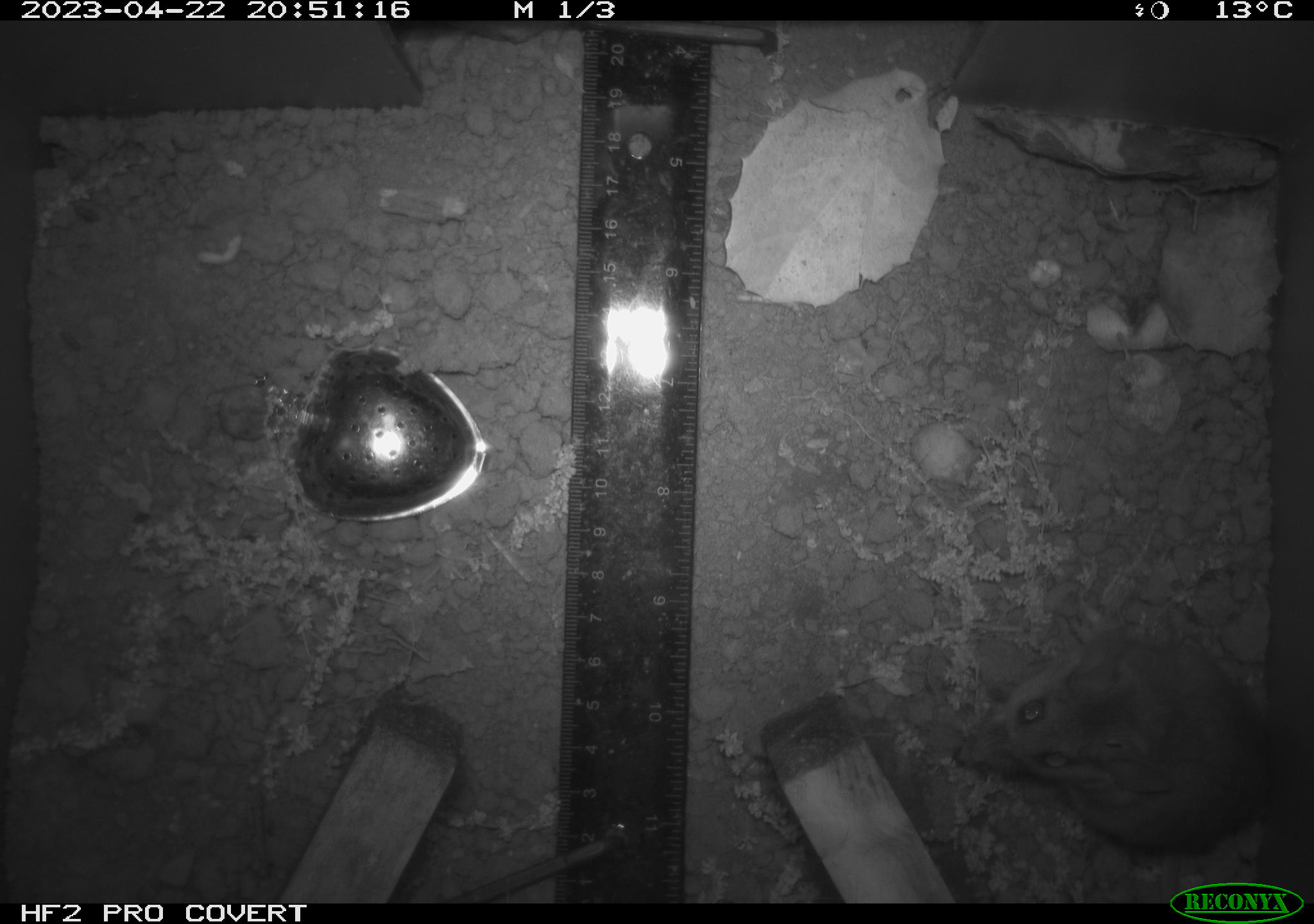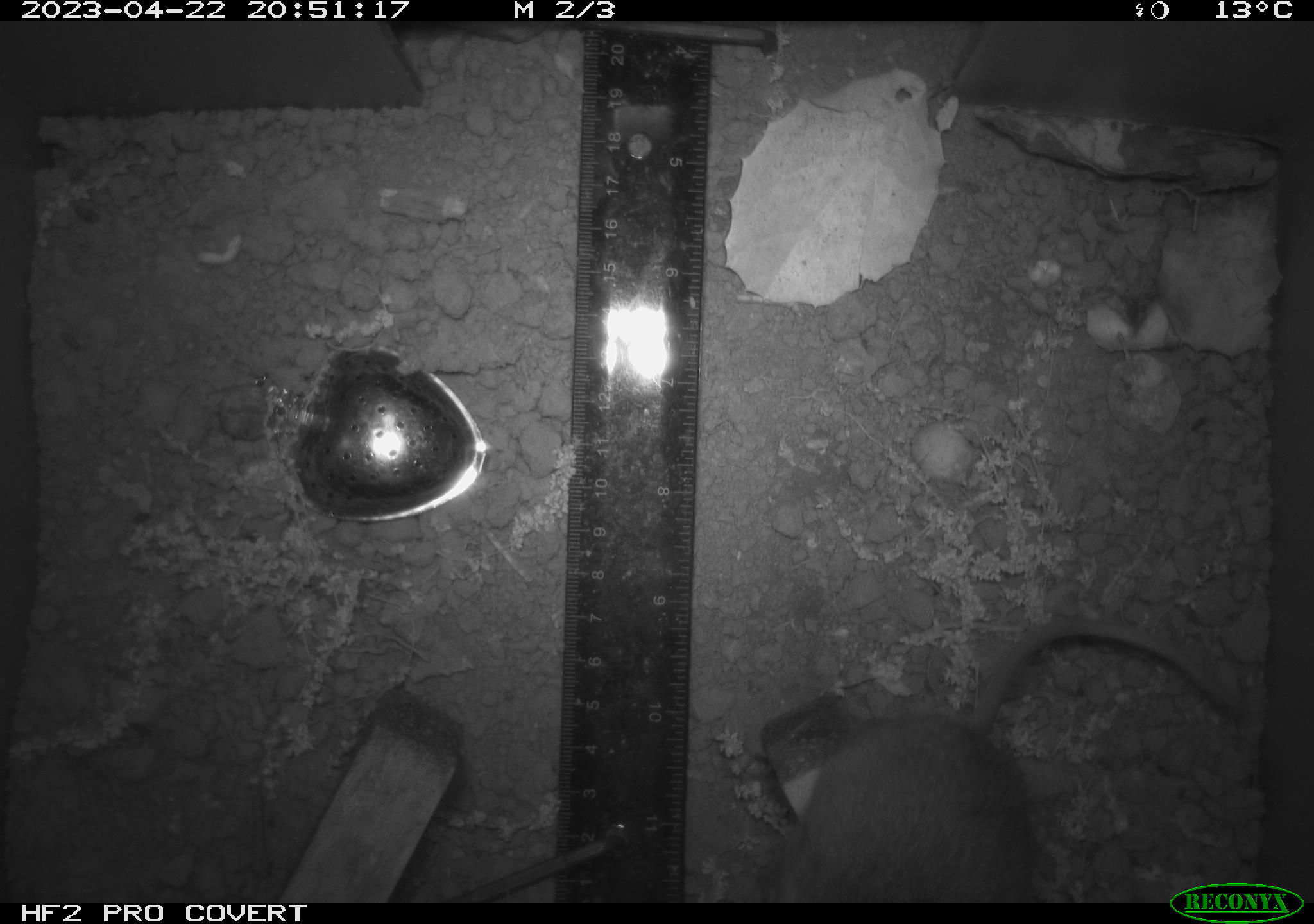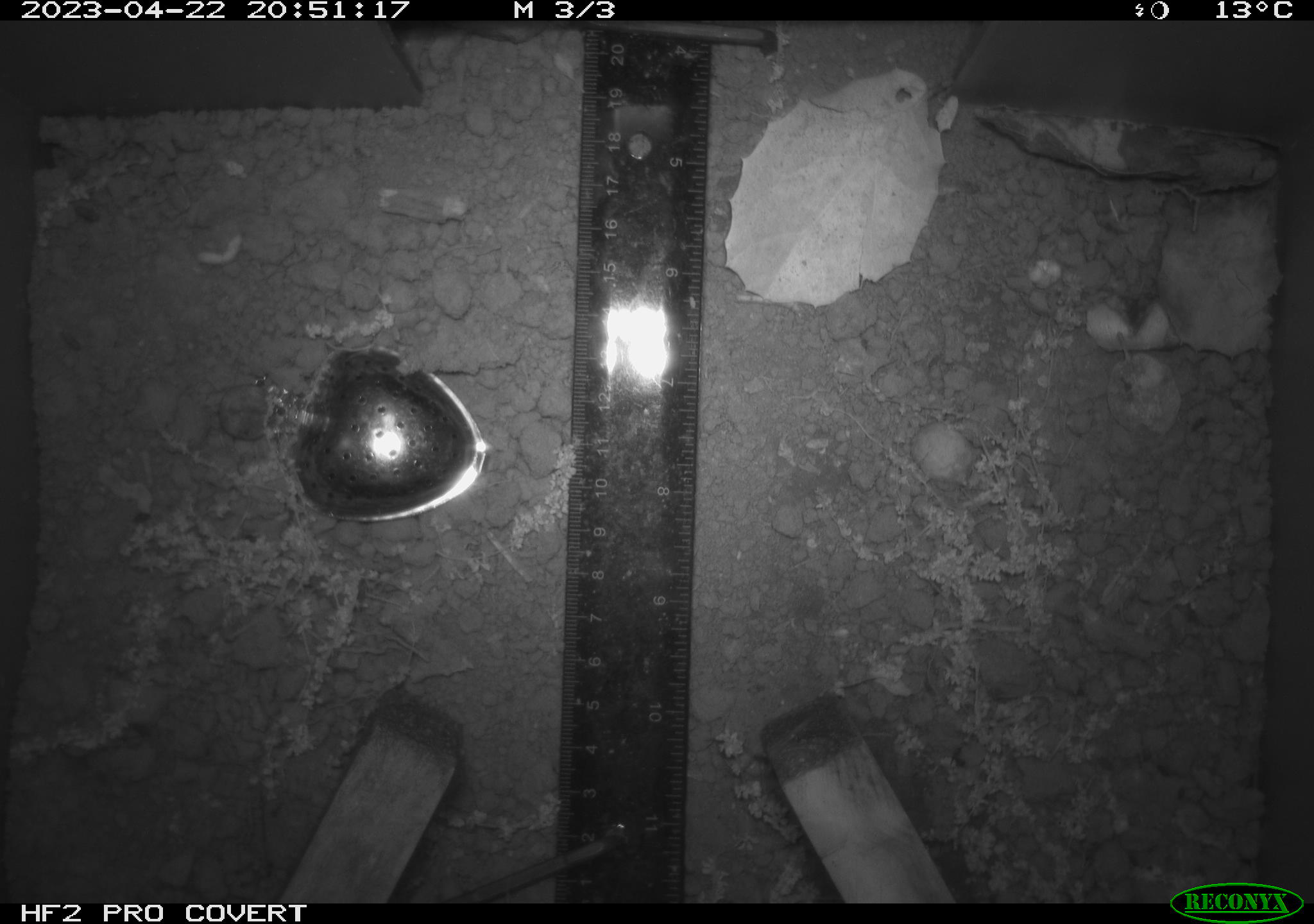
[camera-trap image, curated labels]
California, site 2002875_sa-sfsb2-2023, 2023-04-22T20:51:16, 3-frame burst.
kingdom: Animalia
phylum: Chordata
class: Mammalia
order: Rodentia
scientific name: Rodentia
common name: mouse species